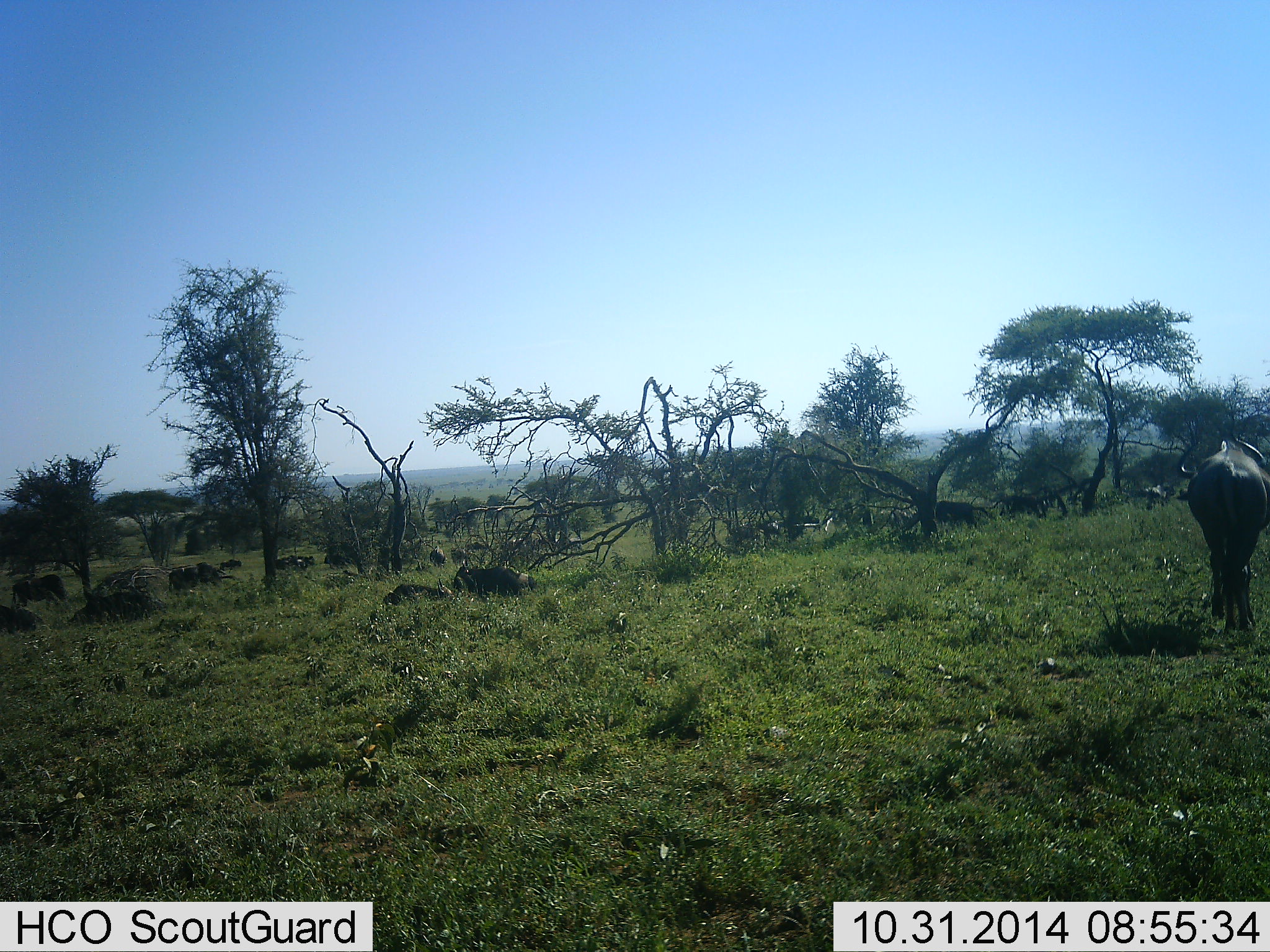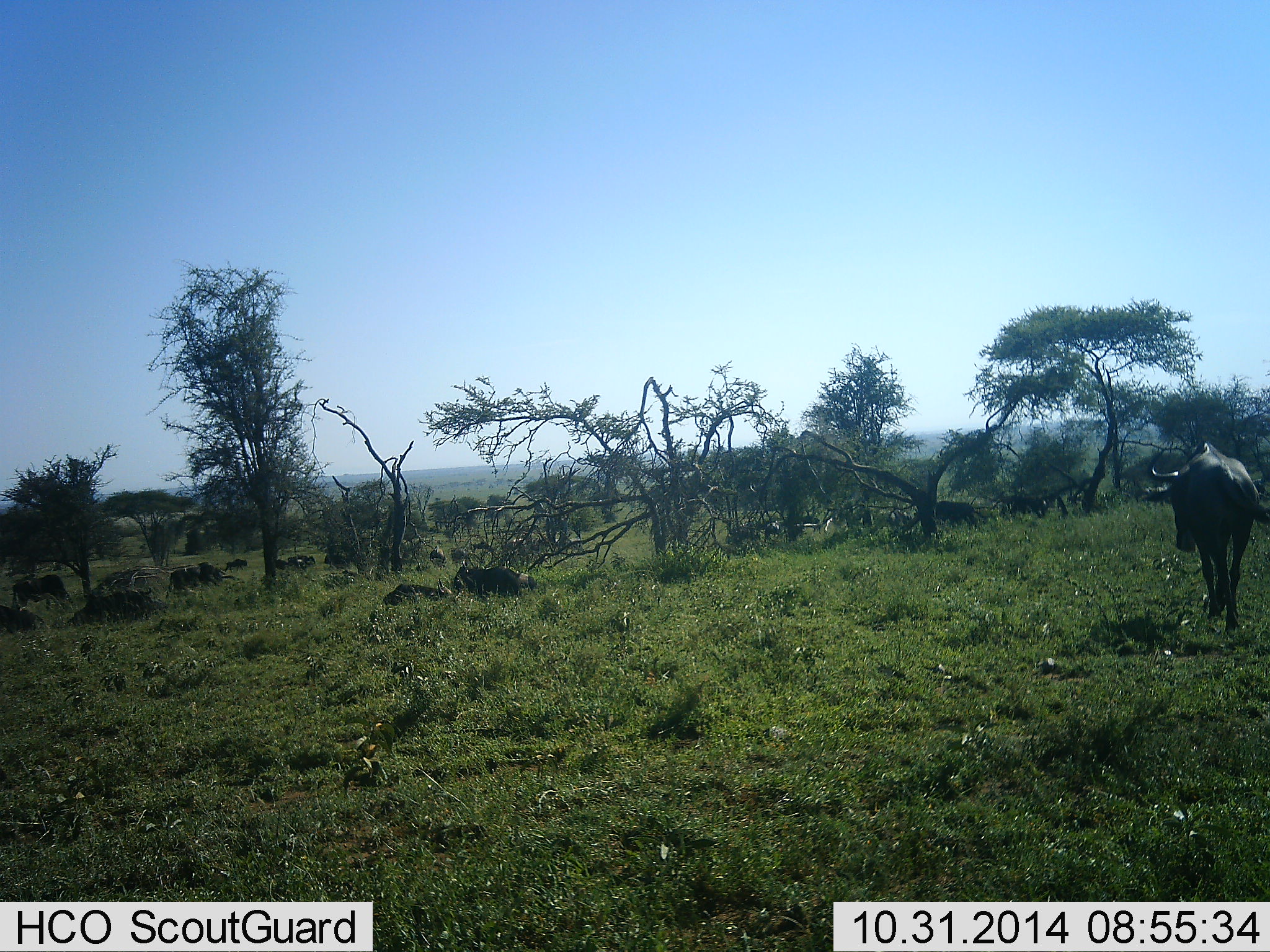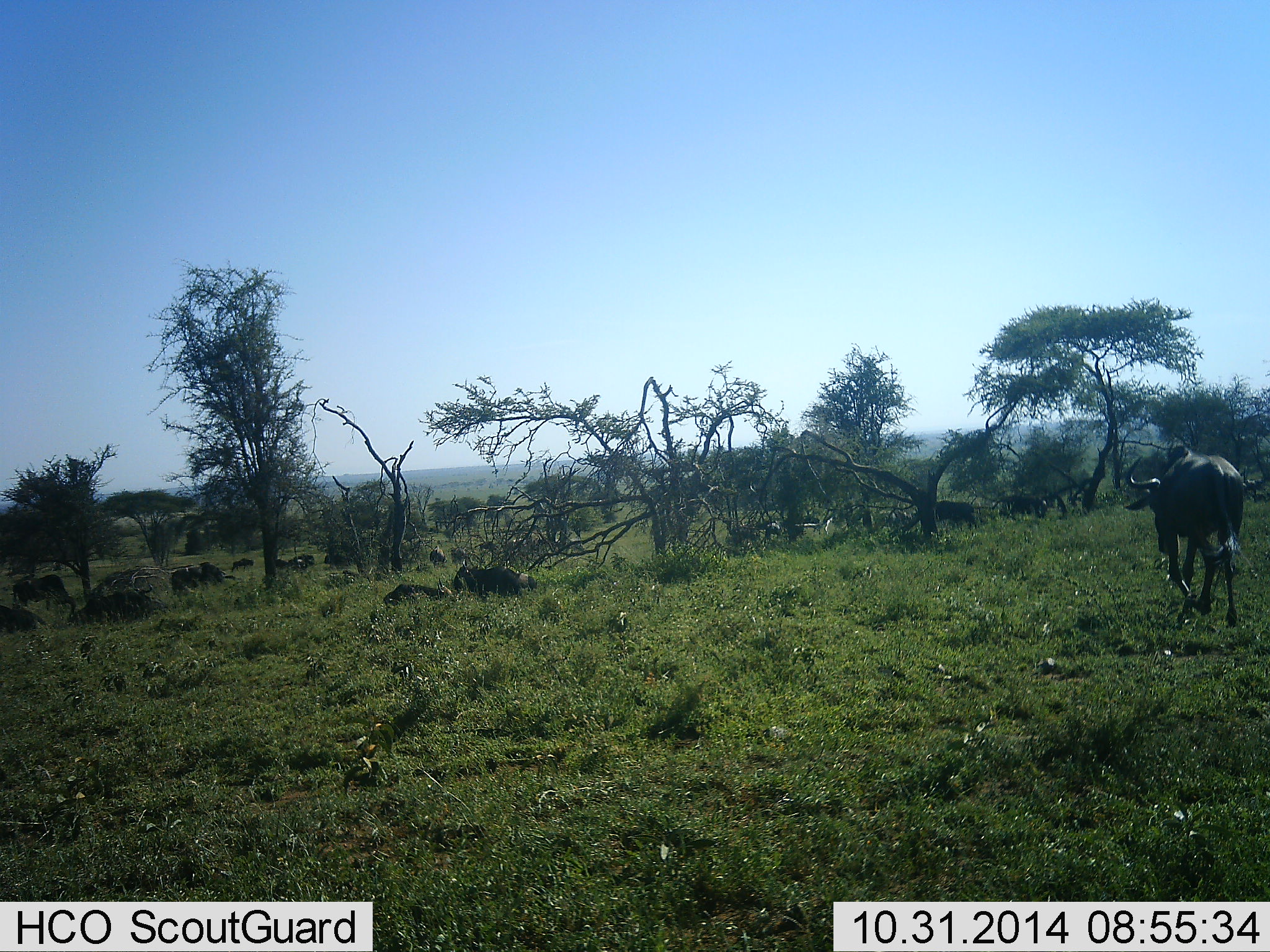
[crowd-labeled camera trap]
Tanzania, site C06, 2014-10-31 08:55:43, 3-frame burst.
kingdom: Animalia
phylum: Chordata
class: Mammalia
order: Artiodactyla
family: Bovidae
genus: Connochaetes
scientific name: Connochaetes taurinus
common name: blue wildebeest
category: wildebeest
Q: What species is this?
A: Wildebeest (blue wildebeest) (Connochaetes taurinus).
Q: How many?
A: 11-50.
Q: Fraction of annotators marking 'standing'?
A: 30%.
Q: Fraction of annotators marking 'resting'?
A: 50%.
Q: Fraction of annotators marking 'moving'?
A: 80%.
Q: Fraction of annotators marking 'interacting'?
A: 0%.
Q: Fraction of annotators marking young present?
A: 0%.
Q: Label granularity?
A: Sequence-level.